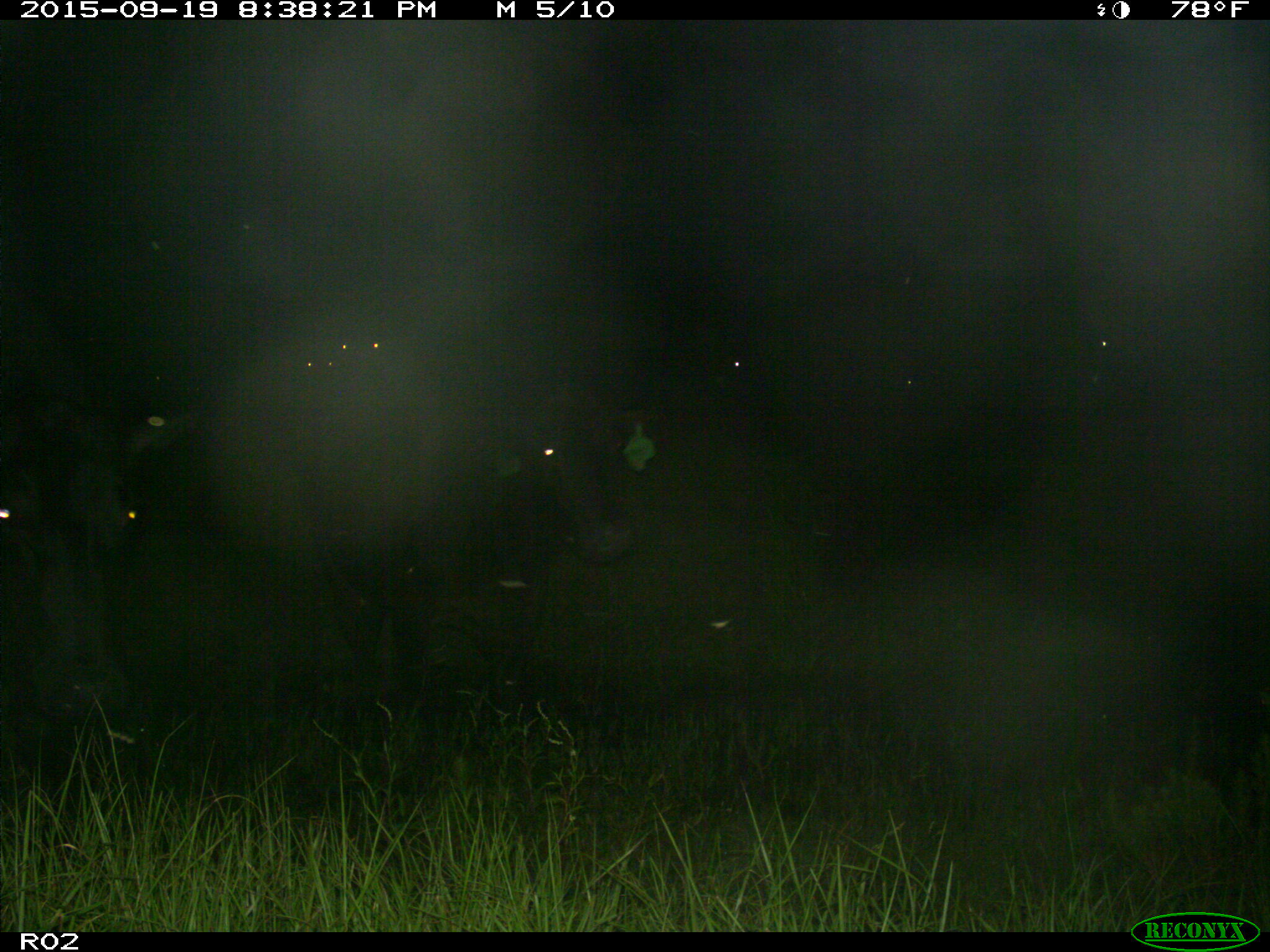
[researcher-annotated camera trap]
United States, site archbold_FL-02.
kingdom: Animalia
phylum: Chordata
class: Mammalia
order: Artiodactyla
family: Bovidae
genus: Bos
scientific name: Bos taurus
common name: domestic cow